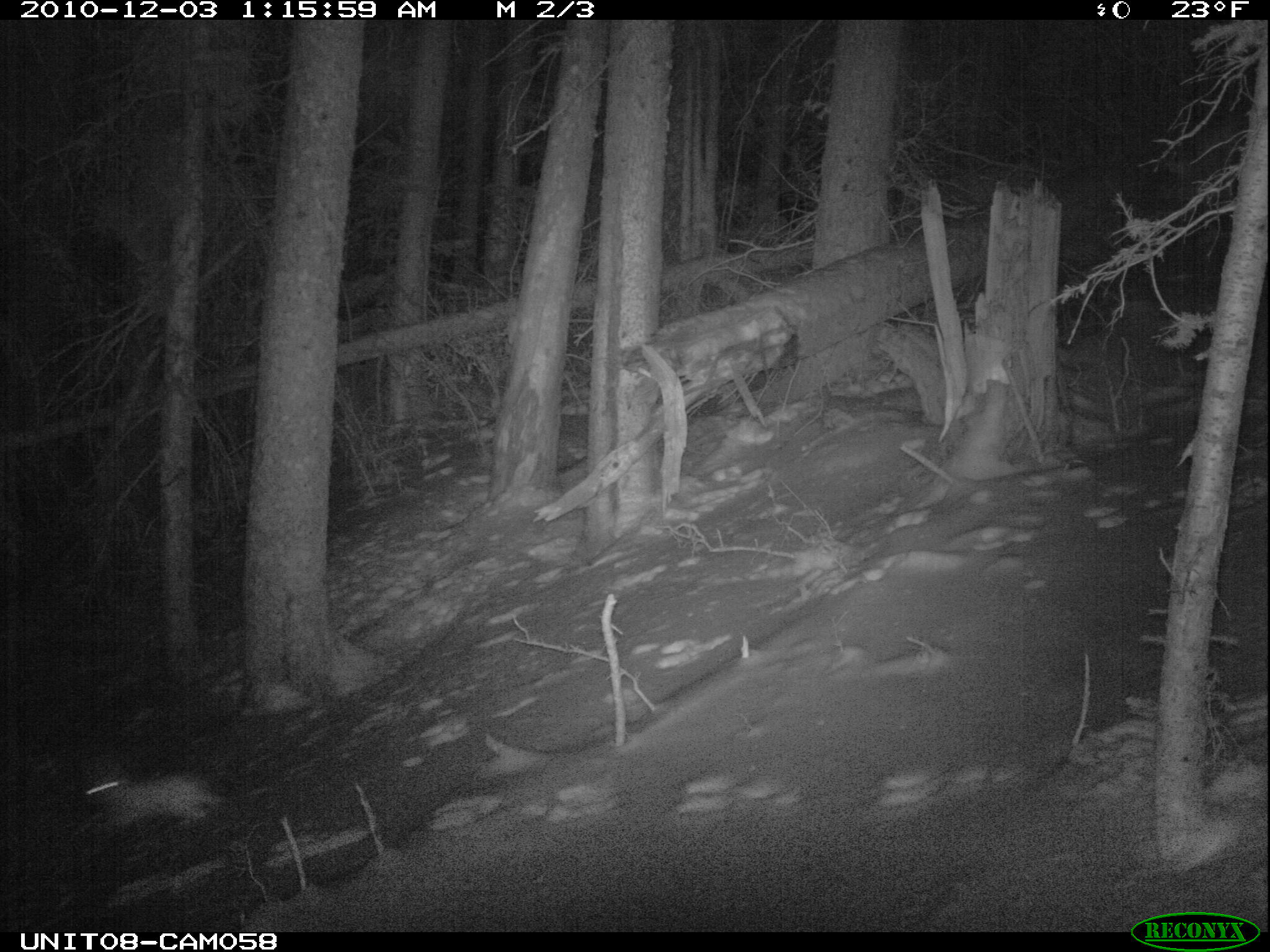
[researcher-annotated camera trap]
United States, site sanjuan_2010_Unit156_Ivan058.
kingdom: Animalia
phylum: Chordata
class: Mammalia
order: Lagomorpha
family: Leporidae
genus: Lepus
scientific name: Lepus americanus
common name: snowshoe hare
Lepus americanus (snowshoe hare).